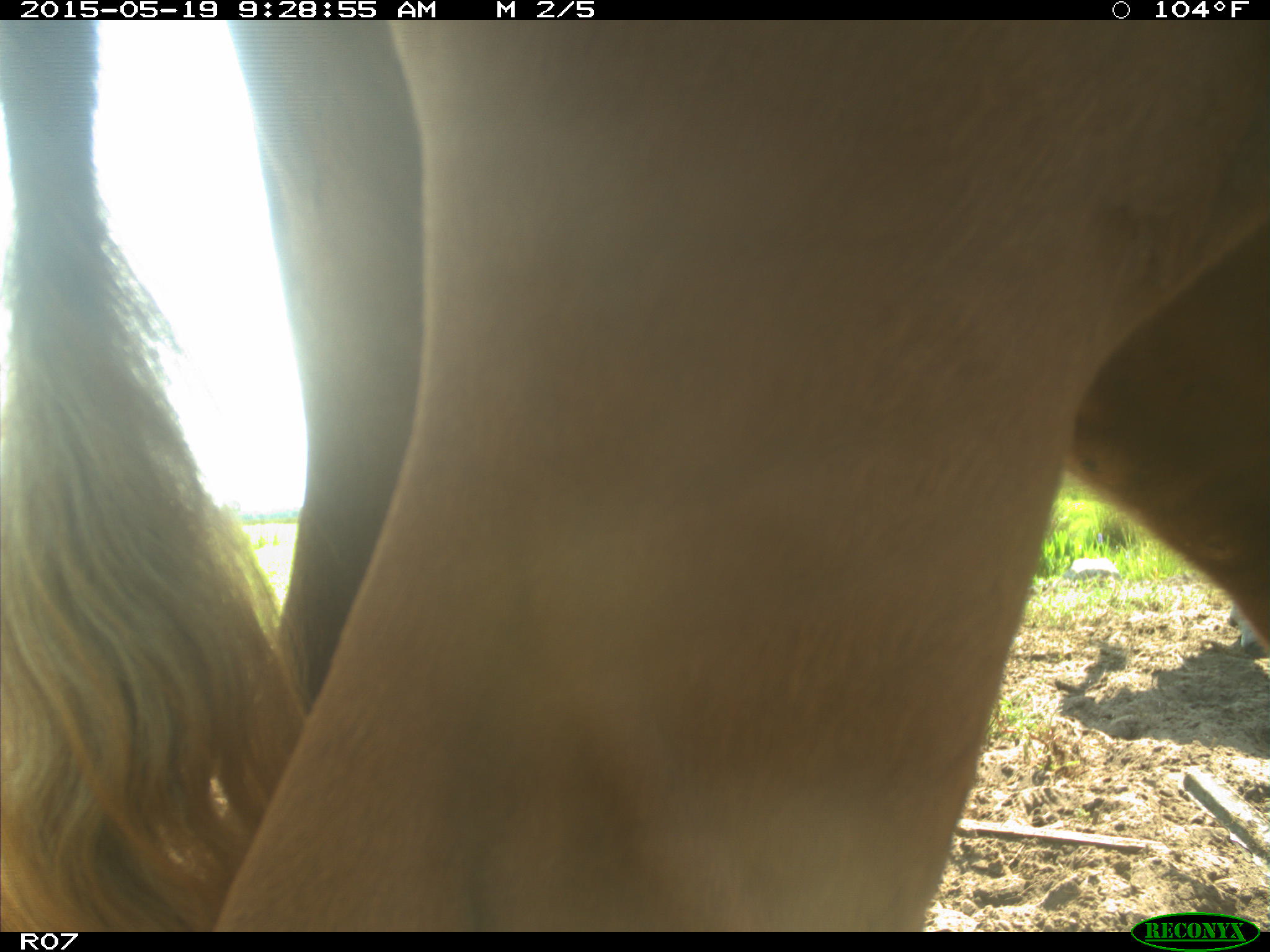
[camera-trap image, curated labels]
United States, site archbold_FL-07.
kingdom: Animalia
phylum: Chordata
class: Mammalia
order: Artiodactyla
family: Bovidae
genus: Bos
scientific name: Bos taurus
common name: domestic cow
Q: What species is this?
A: Bos taurus (domestic cow).